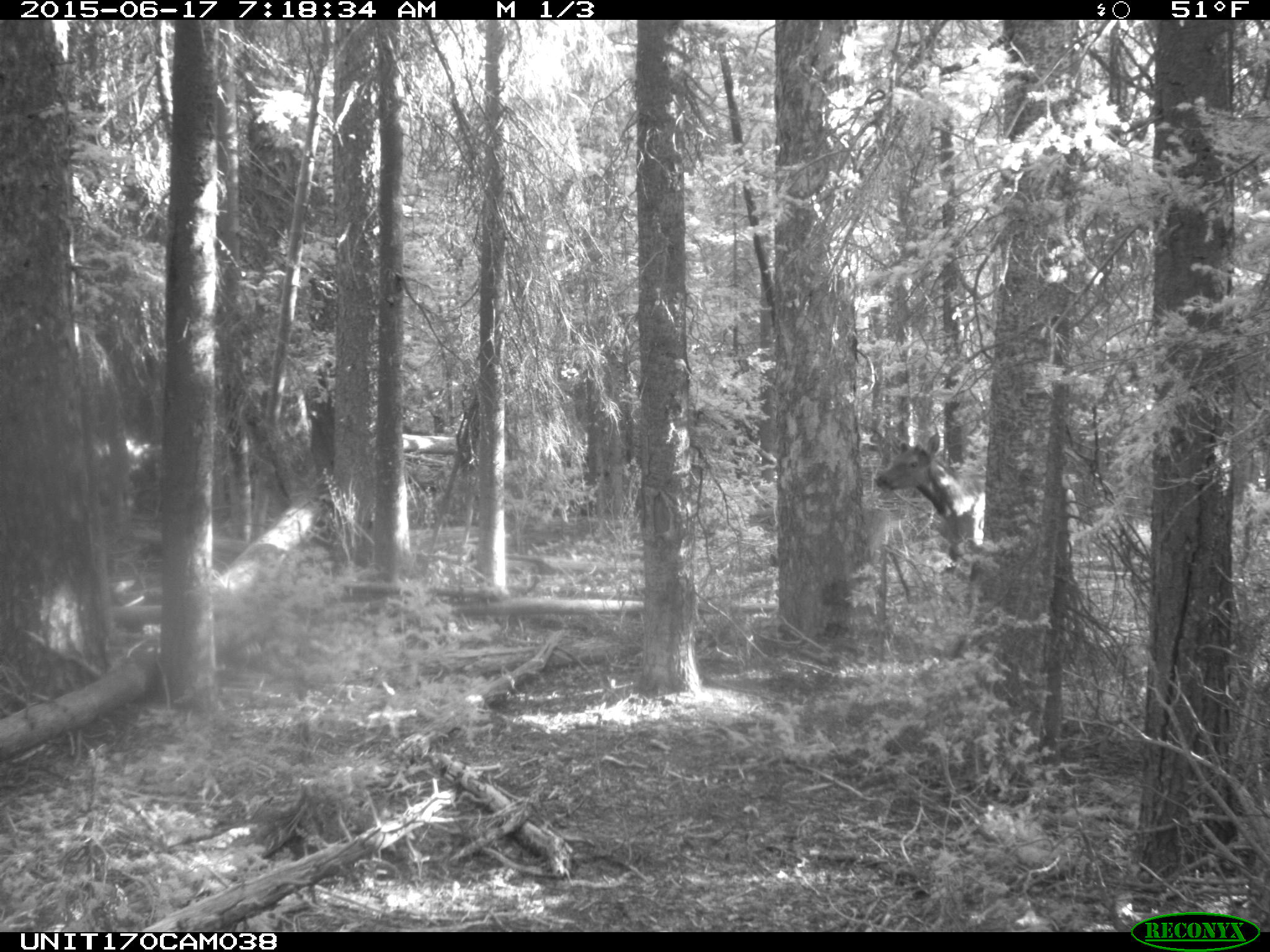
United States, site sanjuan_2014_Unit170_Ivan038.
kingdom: Animalia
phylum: Chordata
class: Mammalia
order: Artiodactyla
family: Cervidae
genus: Cervus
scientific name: Cervus elaphus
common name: red deer